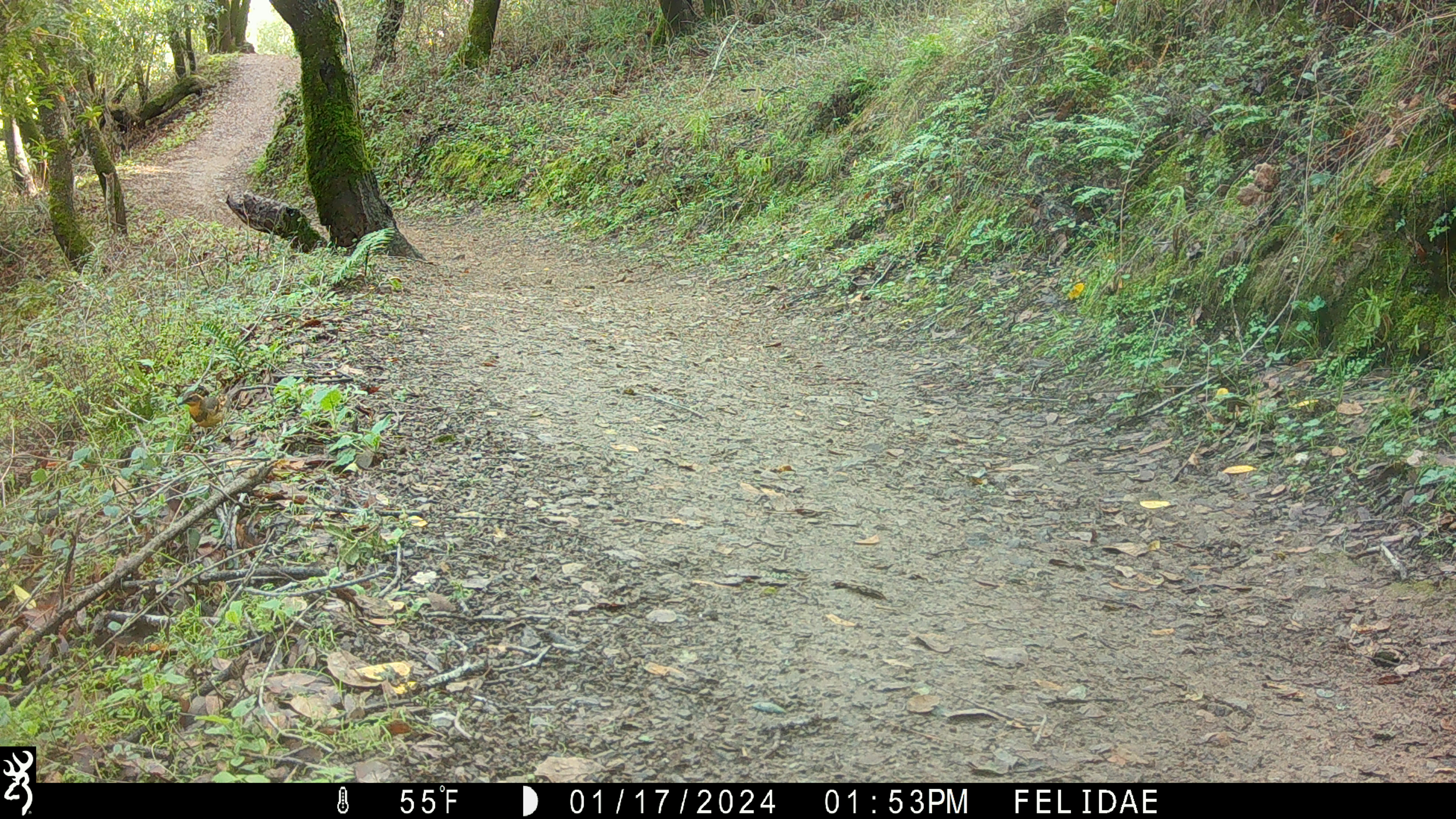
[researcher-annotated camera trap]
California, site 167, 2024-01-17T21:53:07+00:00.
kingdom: Animalia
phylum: Chordata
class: Aves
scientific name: Aves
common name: bird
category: unknown bird